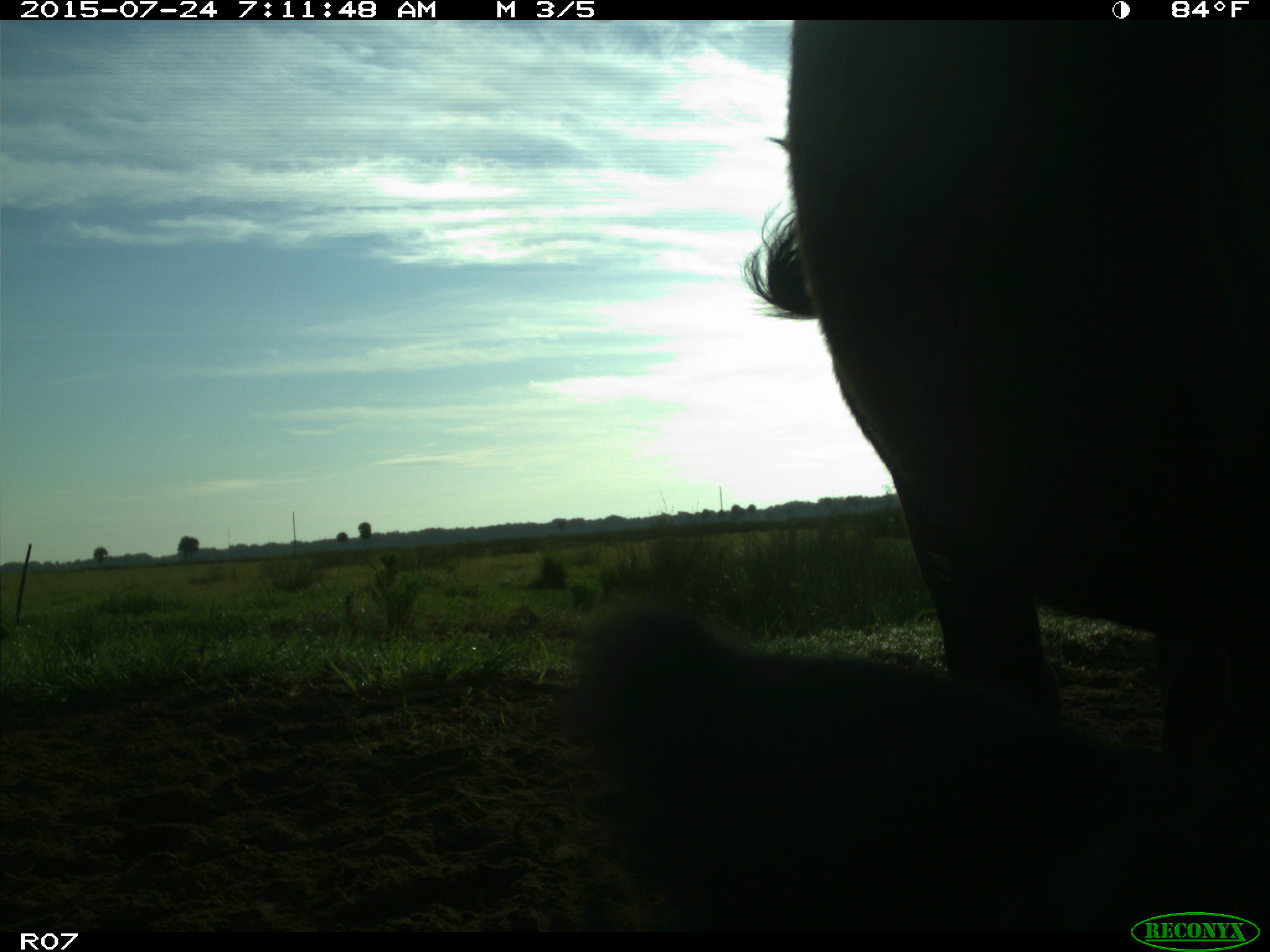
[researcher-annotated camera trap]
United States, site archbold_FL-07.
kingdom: Animalia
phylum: Chordata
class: Mammalia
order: Artiodactyla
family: Bovidae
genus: Bos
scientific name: Bos taurus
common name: domestic cow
Bos taurus (domestic cow).